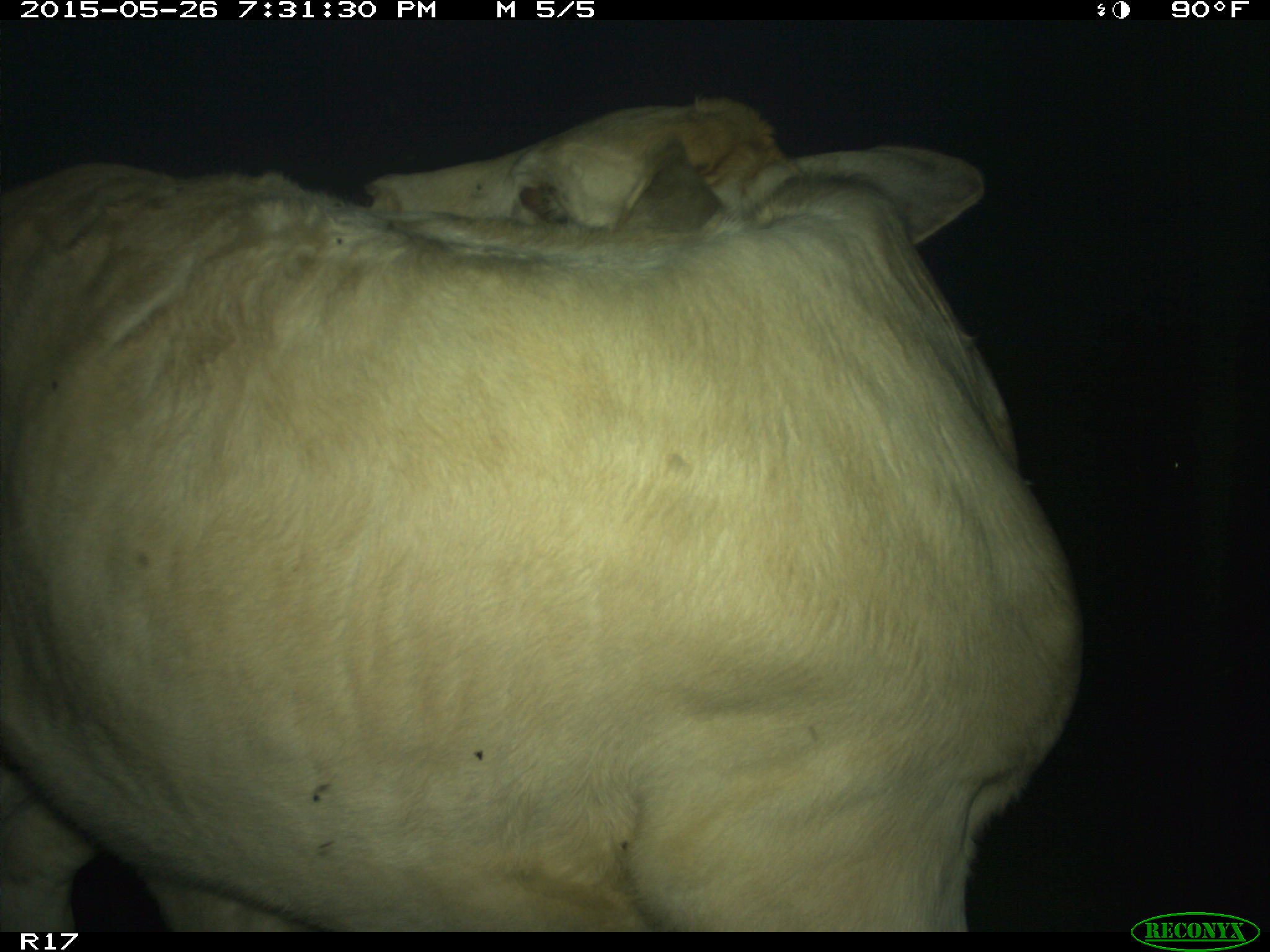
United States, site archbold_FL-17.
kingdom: Animalia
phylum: Chordata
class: Mammalia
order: Artiodactyla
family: Bovidae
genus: Bos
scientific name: Bos taurus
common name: domestic cow